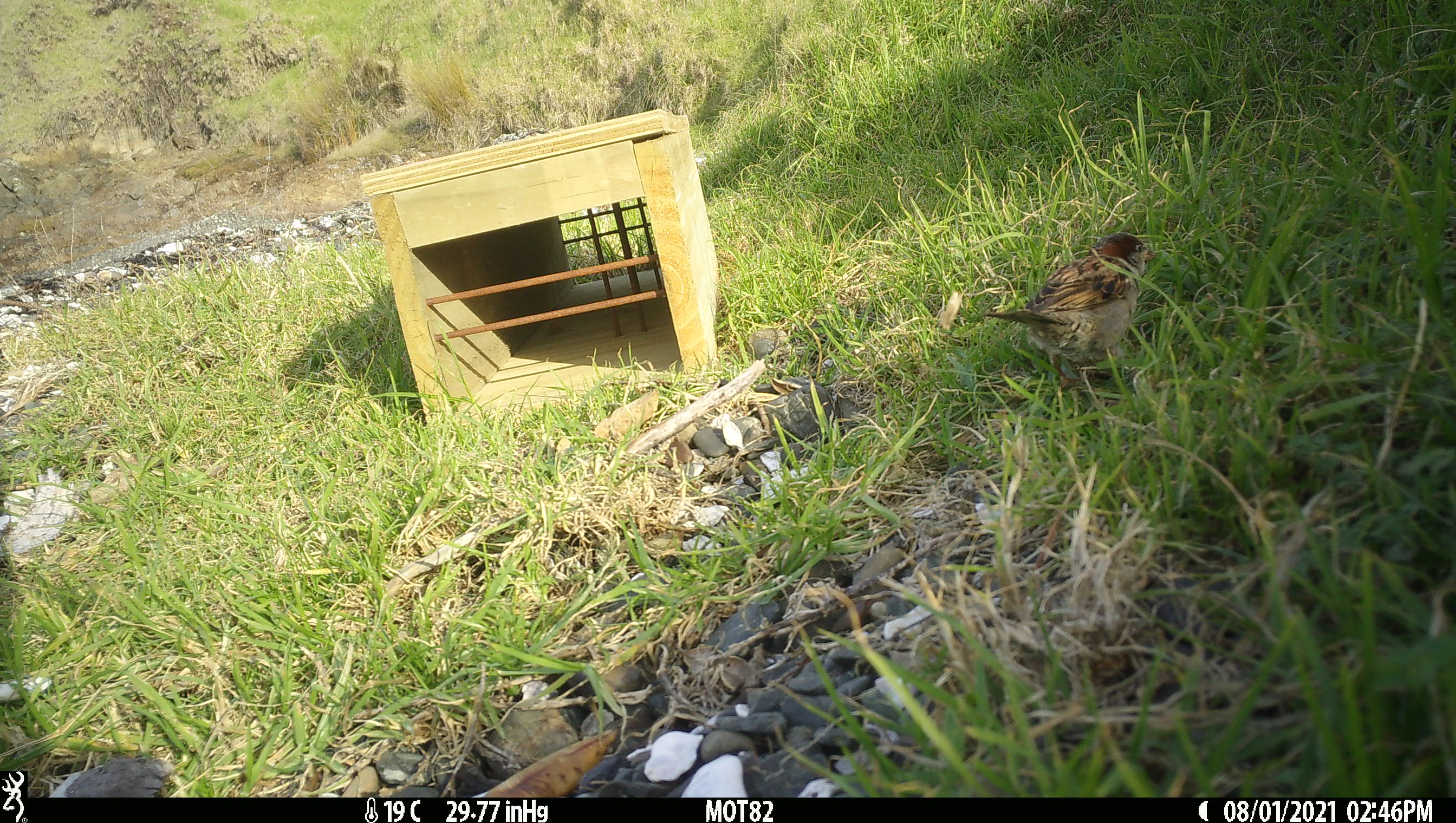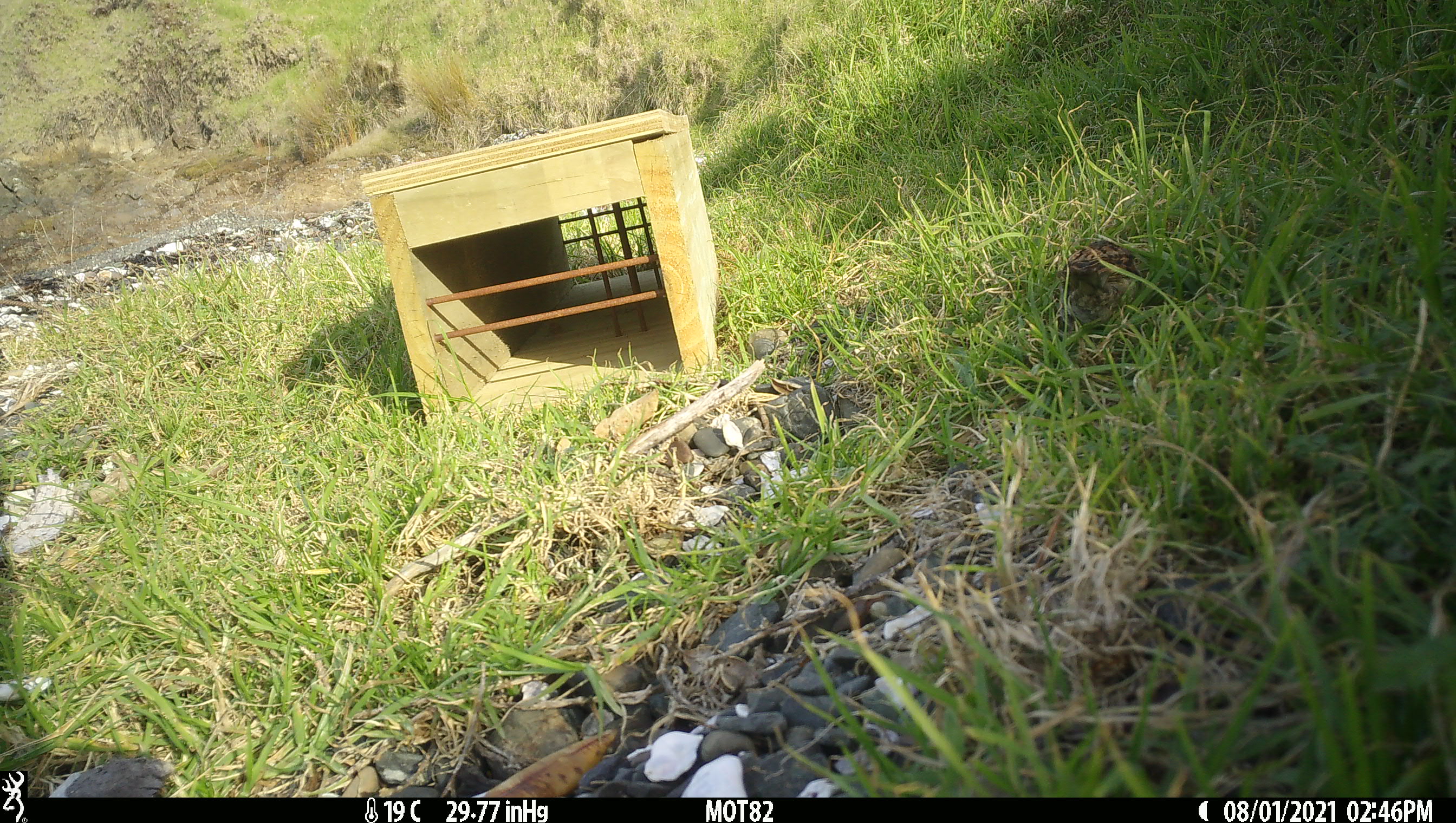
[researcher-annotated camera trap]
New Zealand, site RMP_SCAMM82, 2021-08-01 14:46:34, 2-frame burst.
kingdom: Animalia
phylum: Chordata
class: Aves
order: Passeriformes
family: Passeridae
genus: Passer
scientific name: Passer domesticus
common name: house sparrow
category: sparrow